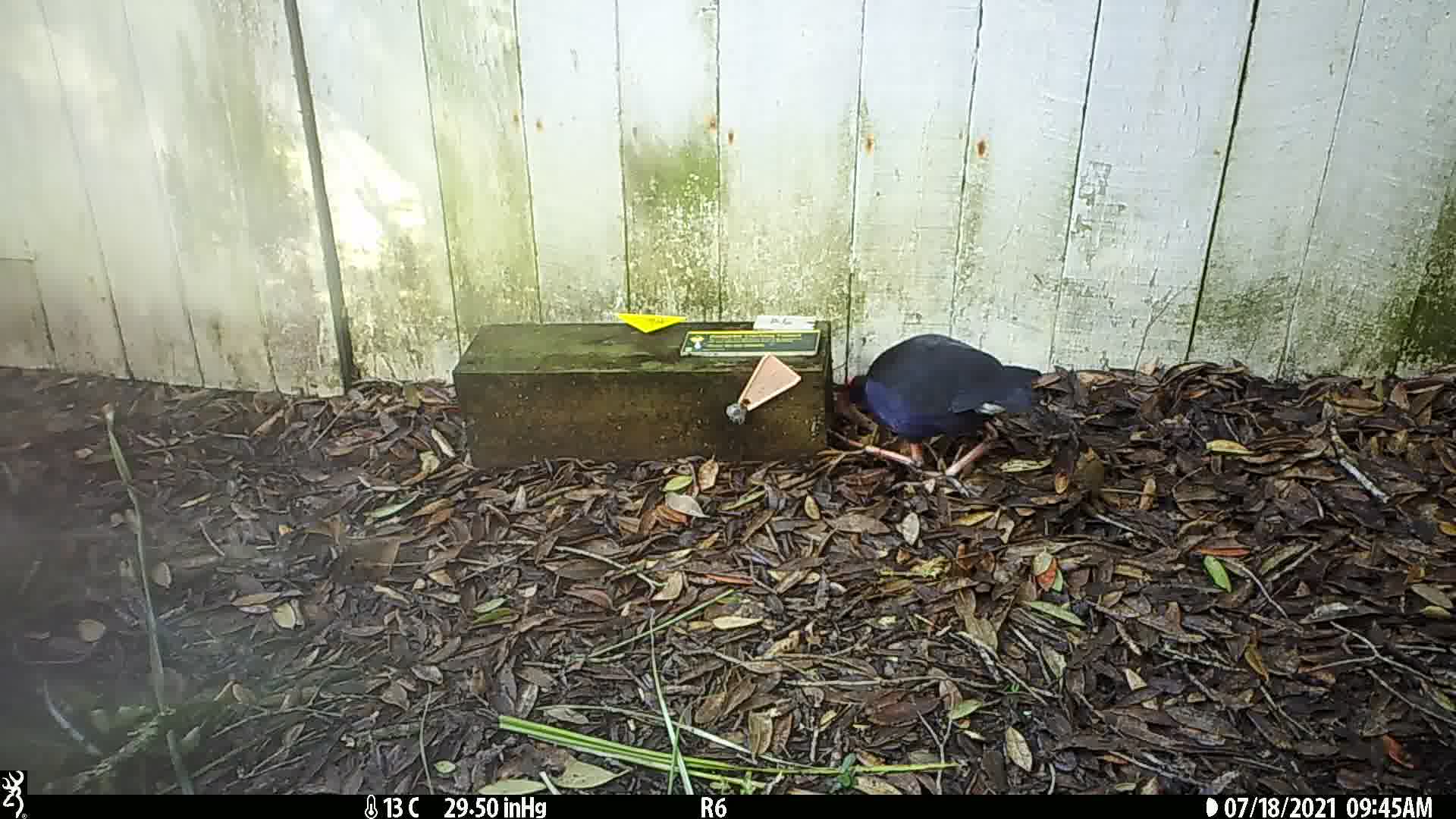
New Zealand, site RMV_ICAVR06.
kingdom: Animalia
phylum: Chordata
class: Aves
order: Gruiformes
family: Rallidae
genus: Porphyrio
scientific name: Porphyrio melanotus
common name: australasian swamphen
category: pukeko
Pukeko (australasian swamphen) (Porphyrio melanotus).